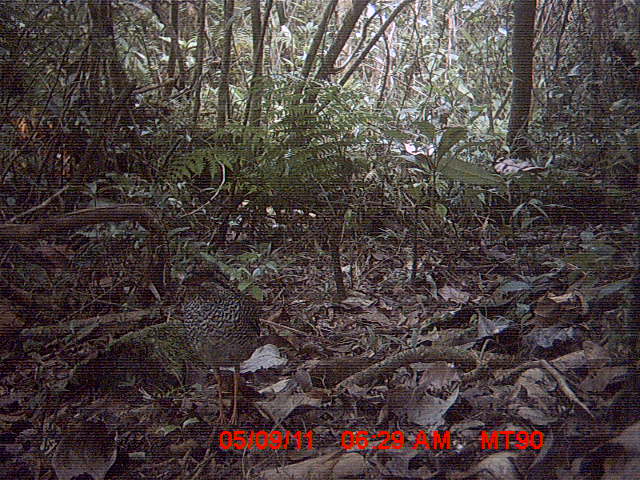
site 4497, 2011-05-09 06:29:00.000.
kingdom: Animalia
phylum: Chordata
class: Aves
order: Coraciiformes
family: Brachypteraciidae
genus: Brachypteracias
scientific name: Brachypteracias squamiger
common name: scaly ground roller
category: geobiastes squamiger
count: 1